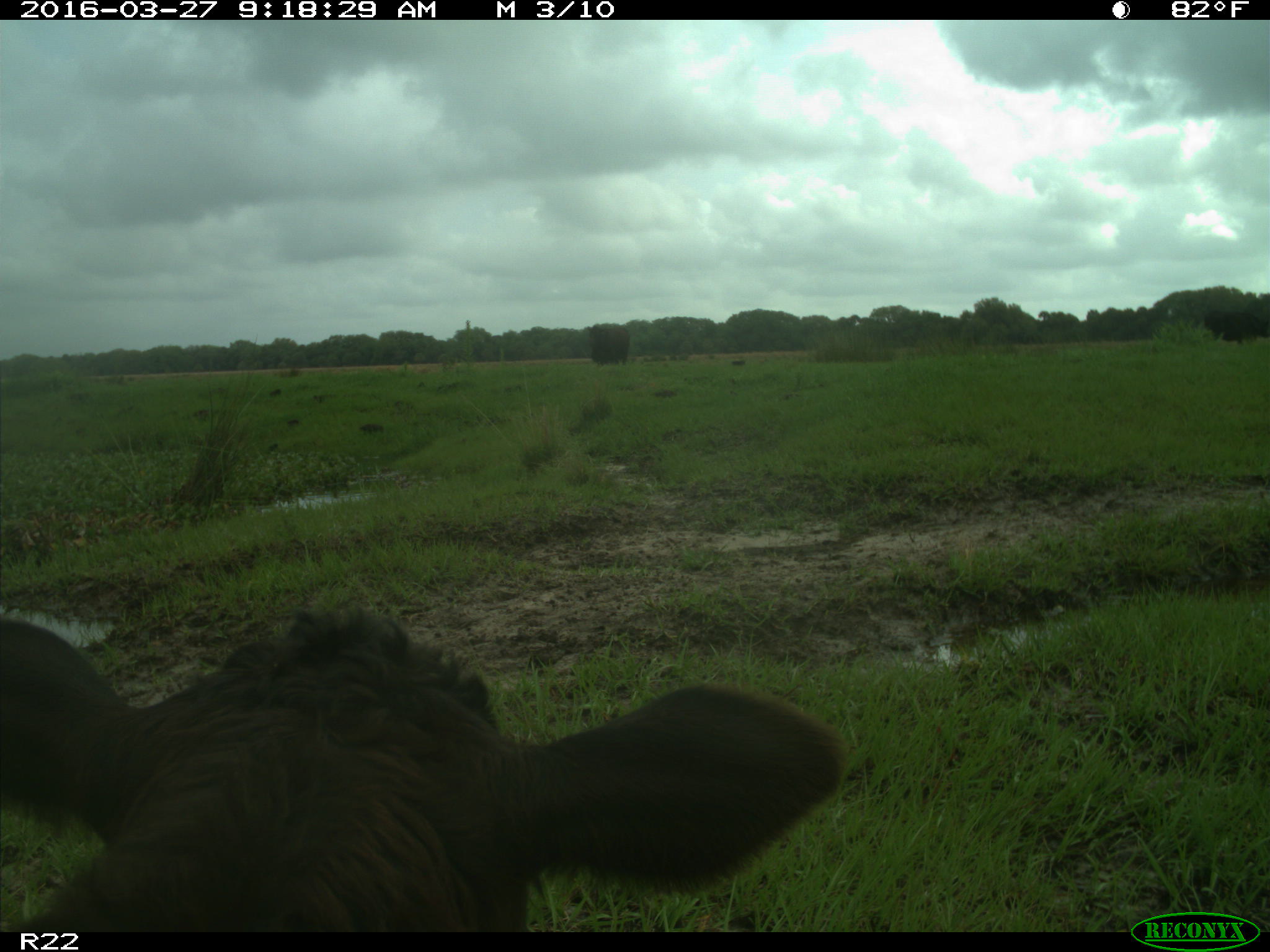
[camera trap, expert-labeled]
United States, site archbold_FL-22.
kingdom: Animalia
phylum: Chordata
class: Mammalia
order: Artiodactyla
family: Bovidae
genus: Bos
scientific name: Bos taurus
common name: domestic cow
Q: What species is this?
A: Bos taurus (domestic cow).